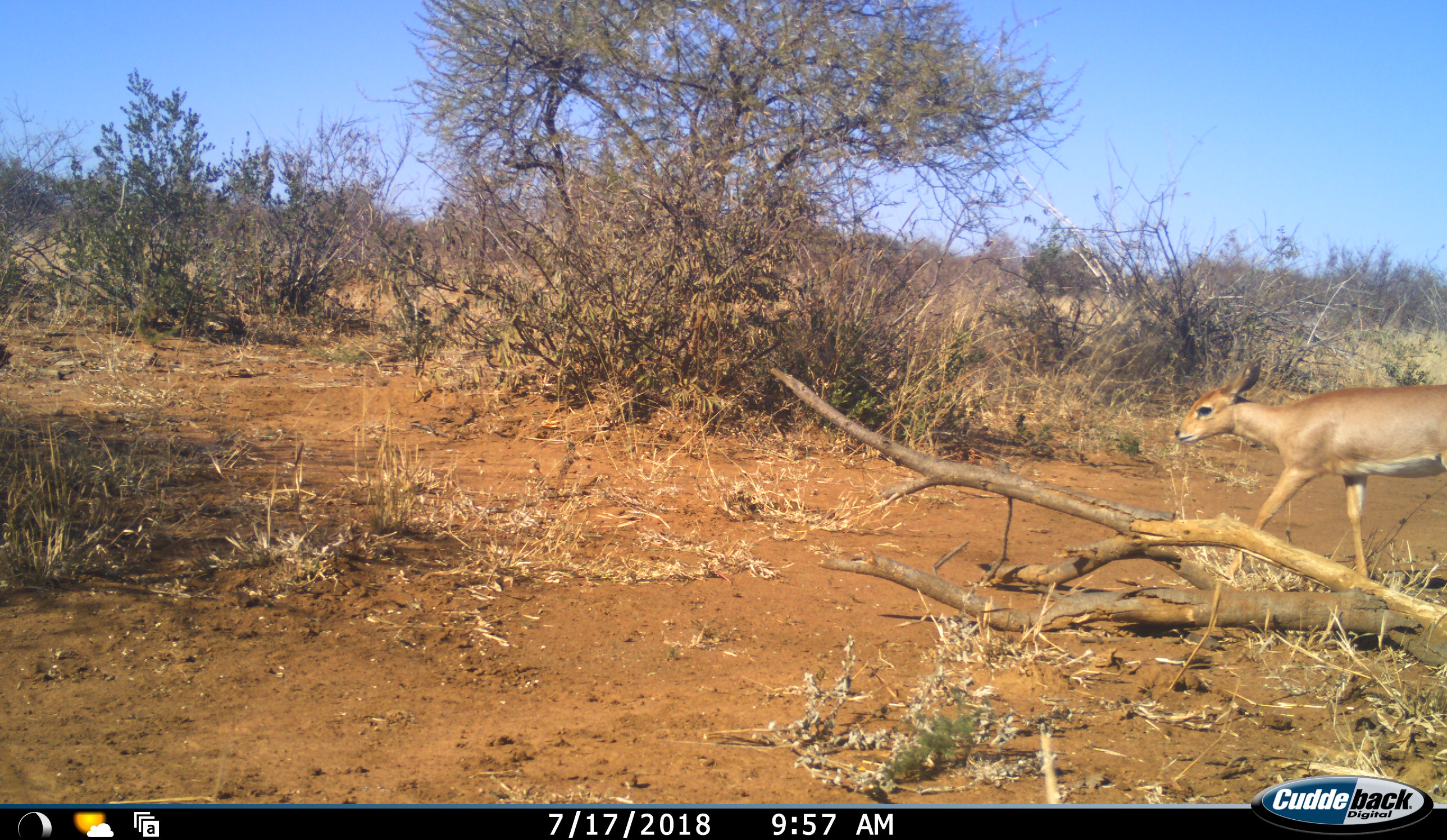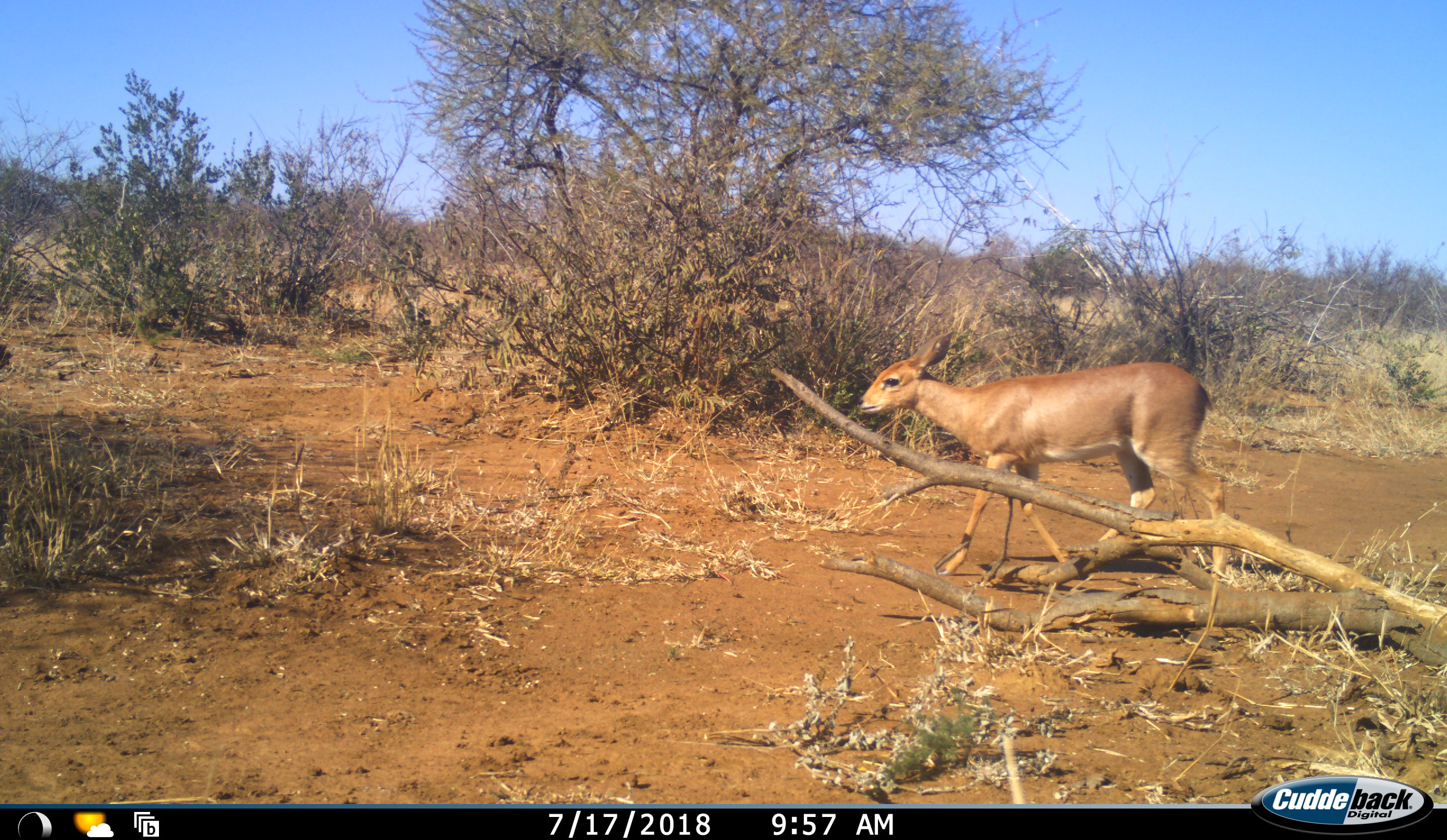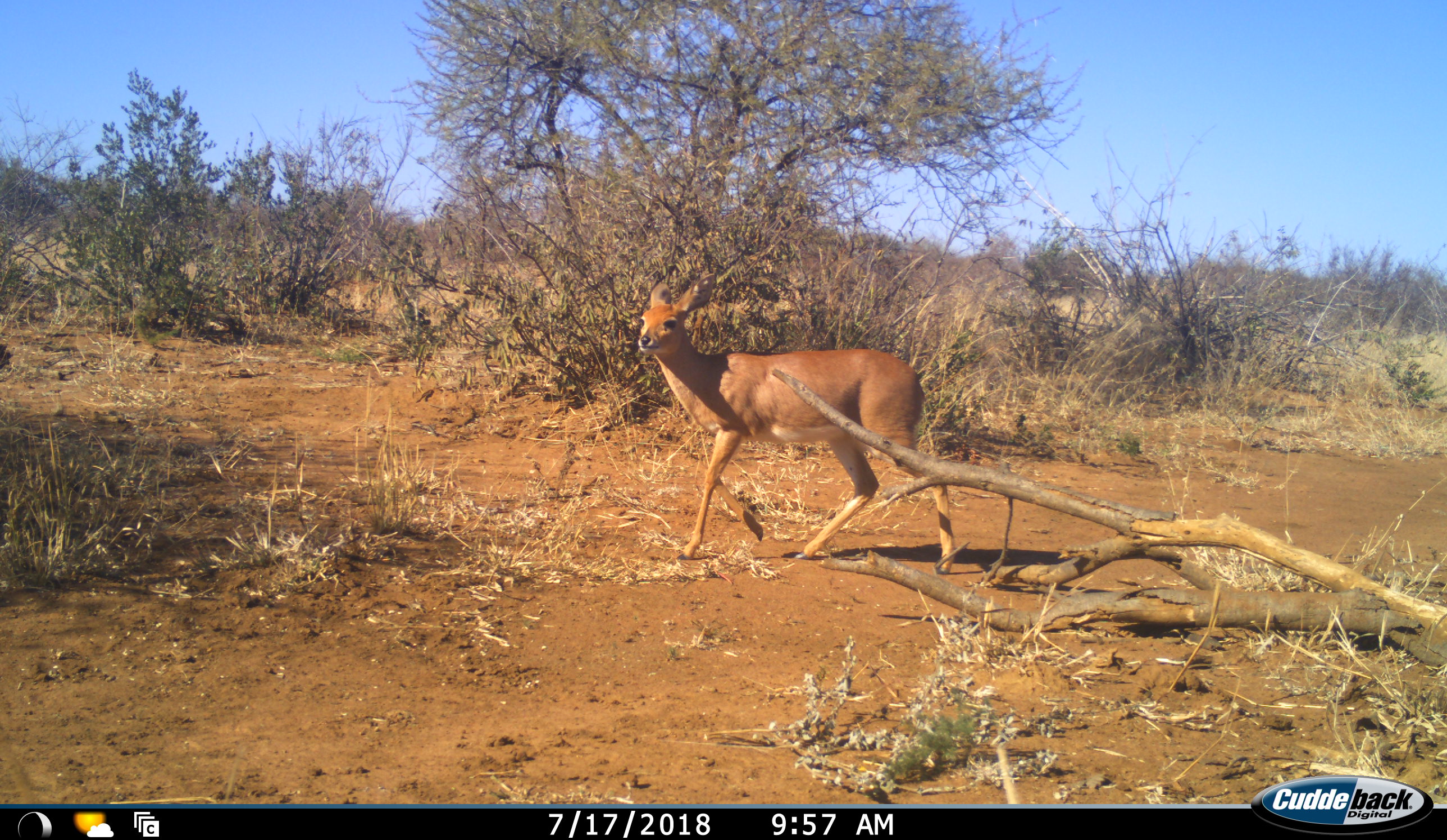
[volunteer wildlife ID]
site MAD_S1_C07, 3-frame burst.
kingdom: Animalia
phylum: Chordata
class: Mammalia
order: Artiodactyla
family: Bovidae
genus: Raphicerus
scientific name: Raphicerus campestris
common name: steenbok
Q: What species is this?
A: Steenbok (Raphicerus campestris).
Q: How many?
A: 1.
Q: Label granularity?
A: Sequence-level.